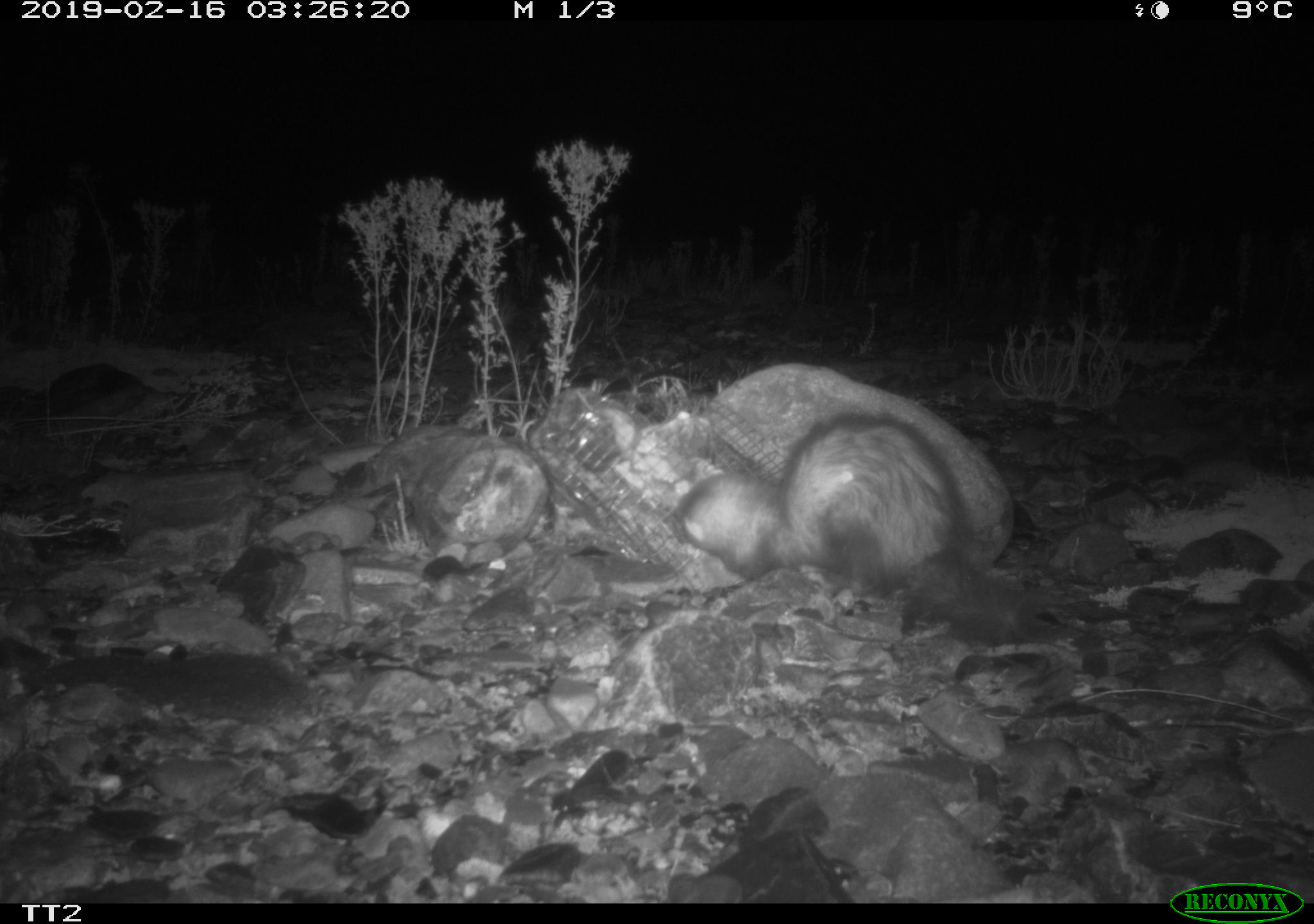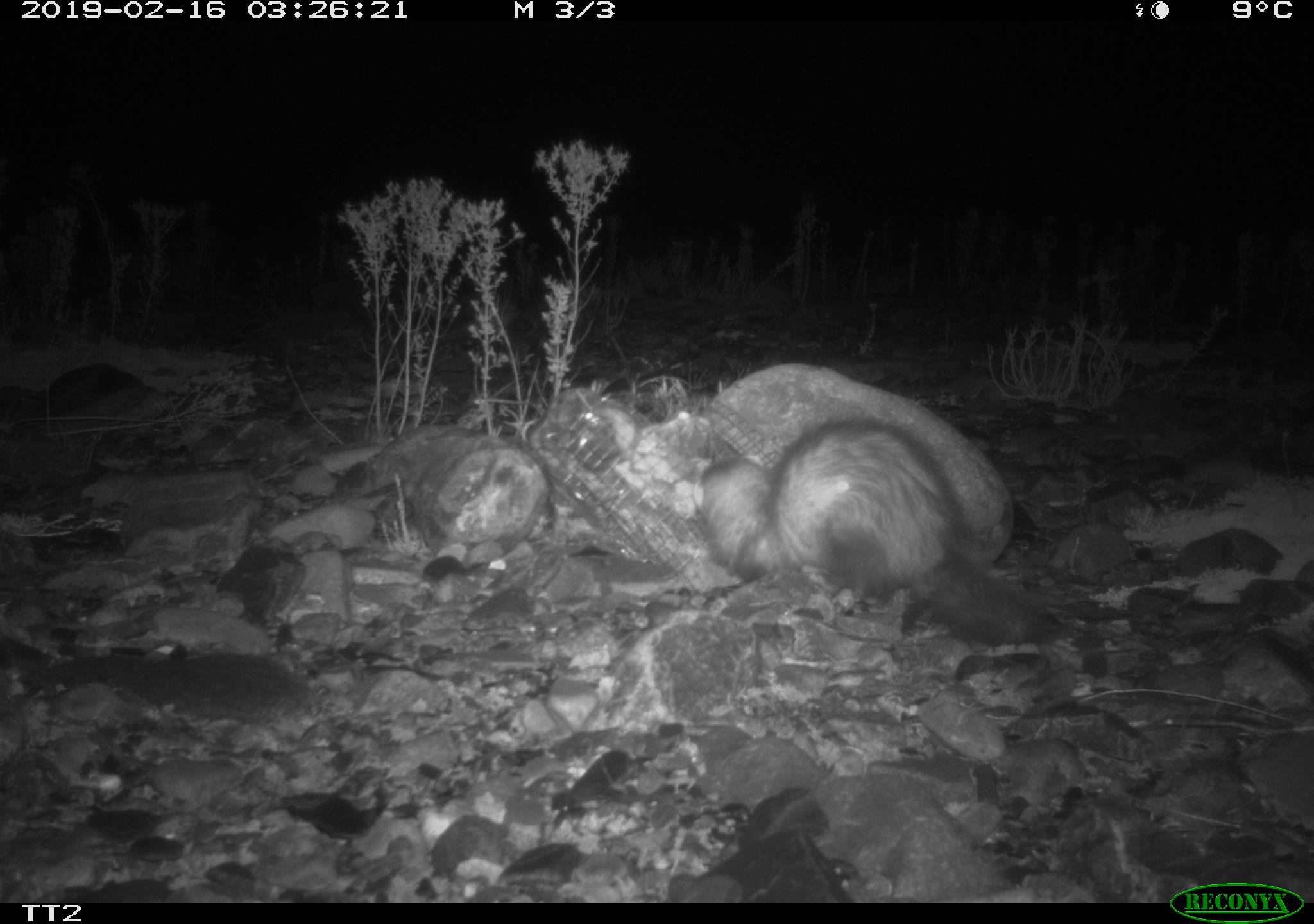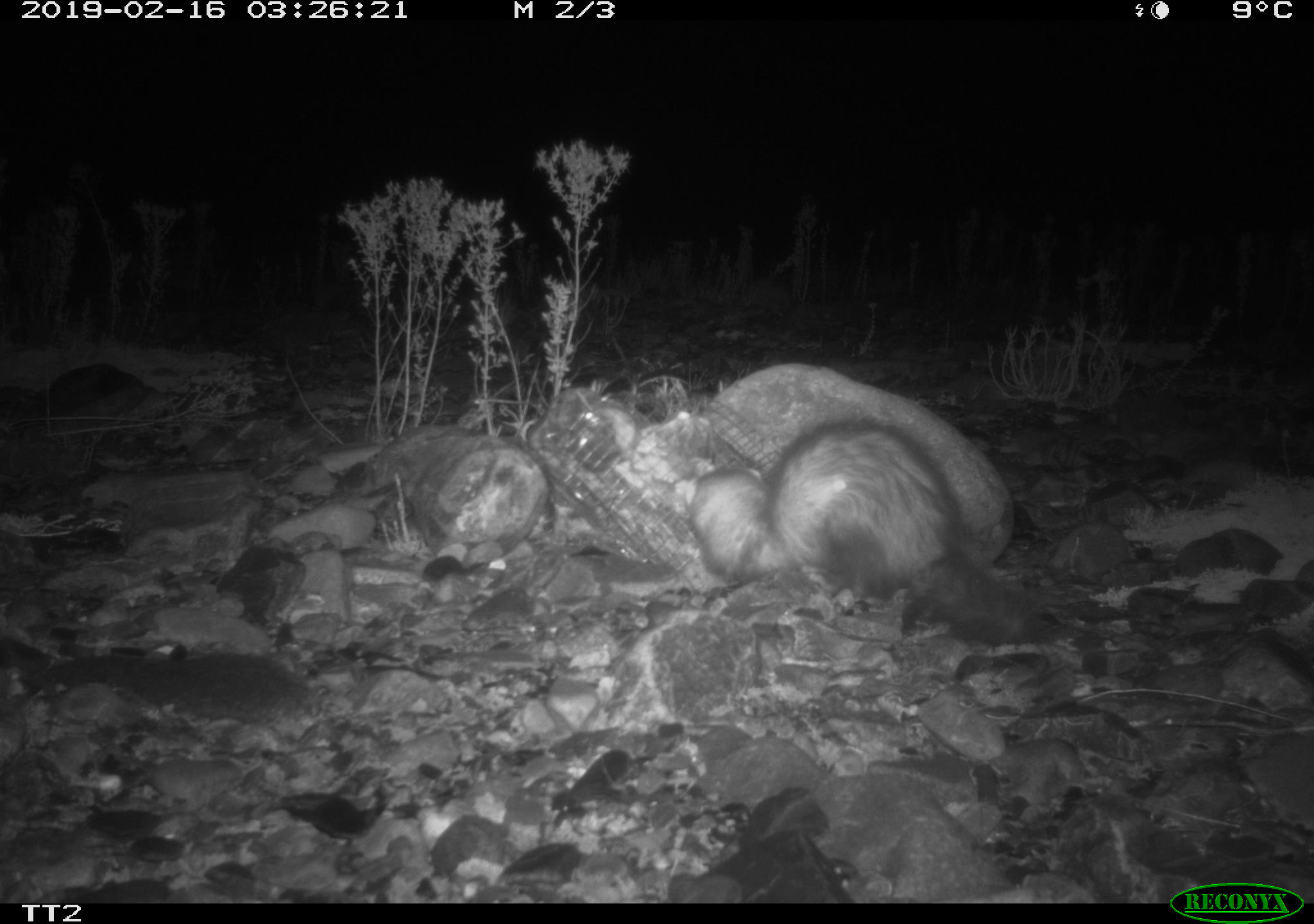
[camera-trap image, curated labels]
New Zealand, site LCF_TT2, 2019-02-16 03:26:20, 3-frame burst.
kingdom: Animalia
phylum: Chordata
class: Mammalia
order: Carnivora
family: Mustelidae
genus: Mustela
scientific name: Mustela furo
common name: ferret